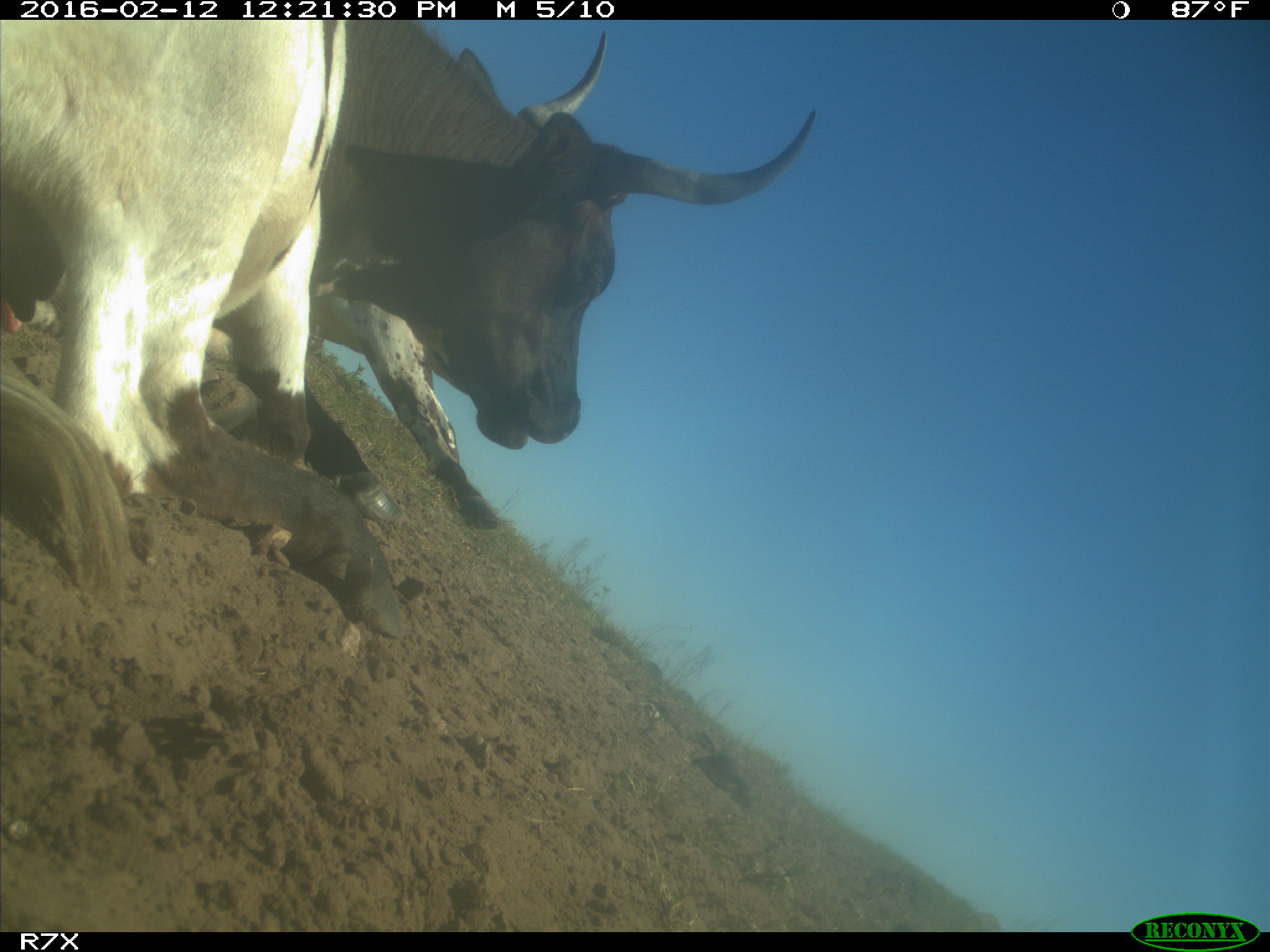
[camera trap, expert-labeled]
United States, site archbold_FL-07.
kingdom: Animalia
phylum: Chordata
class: Mammalia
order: Artiodactyla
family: Bovidae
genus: Bos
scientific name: Bos taurus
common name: domestic cow